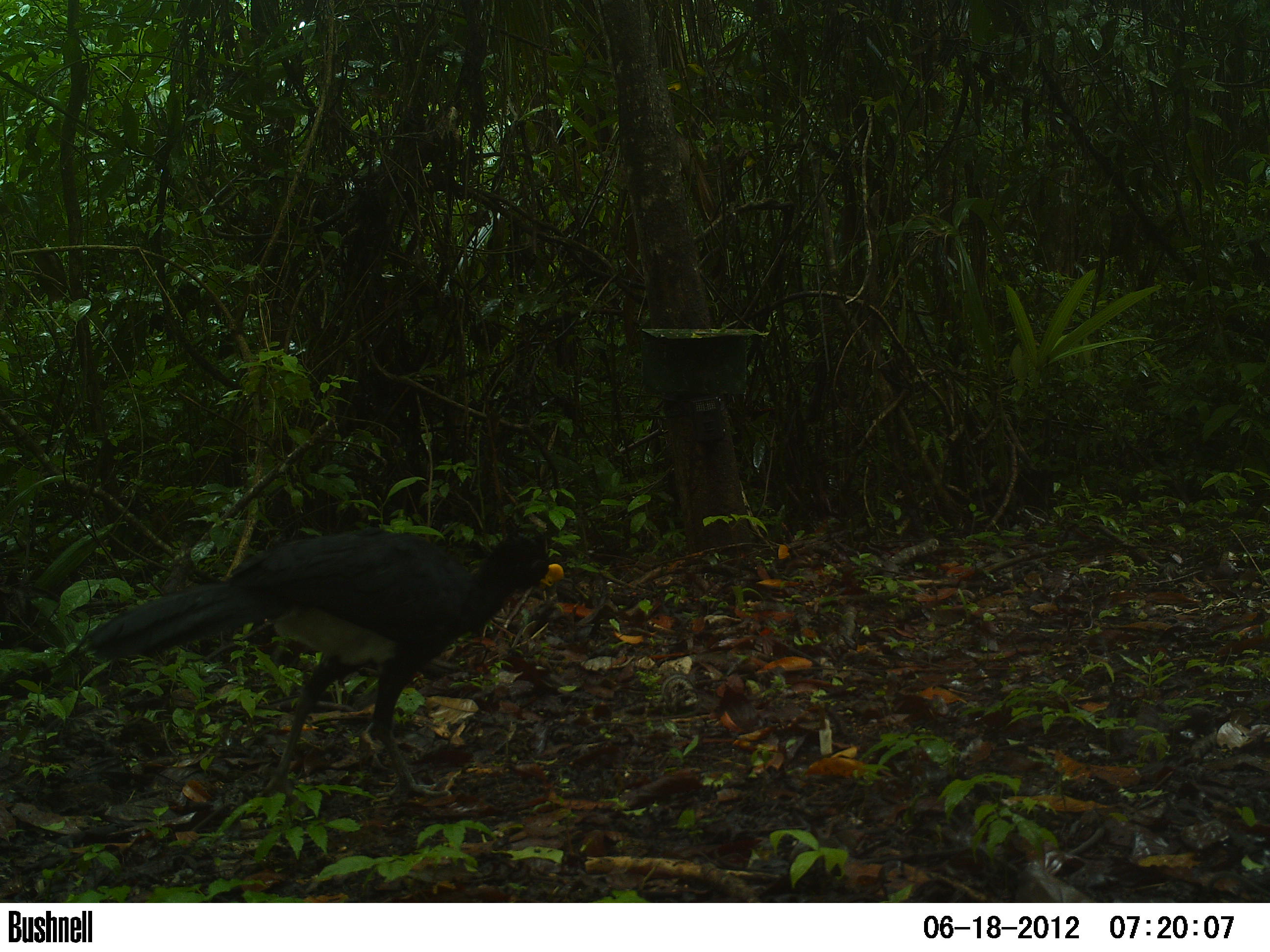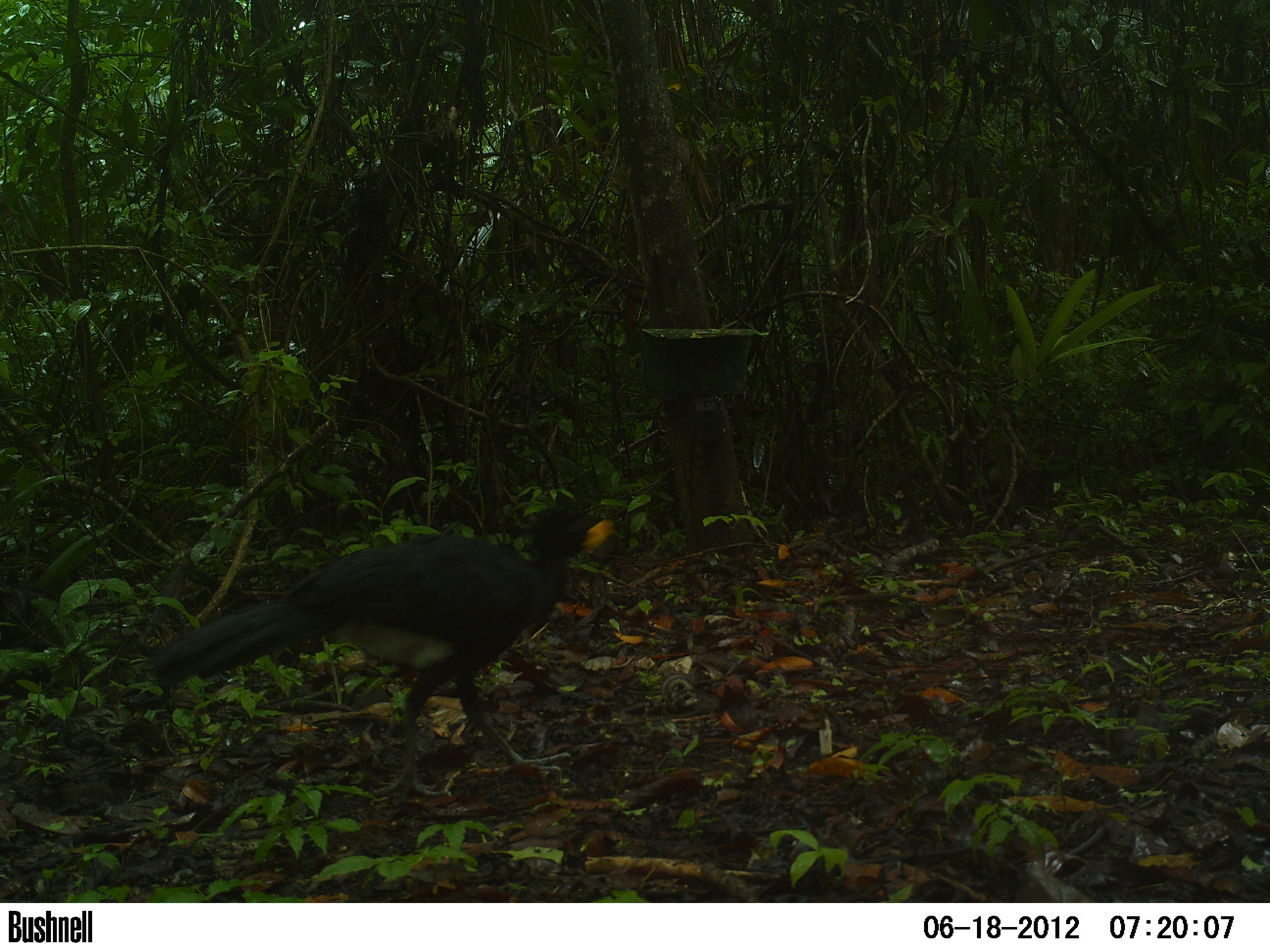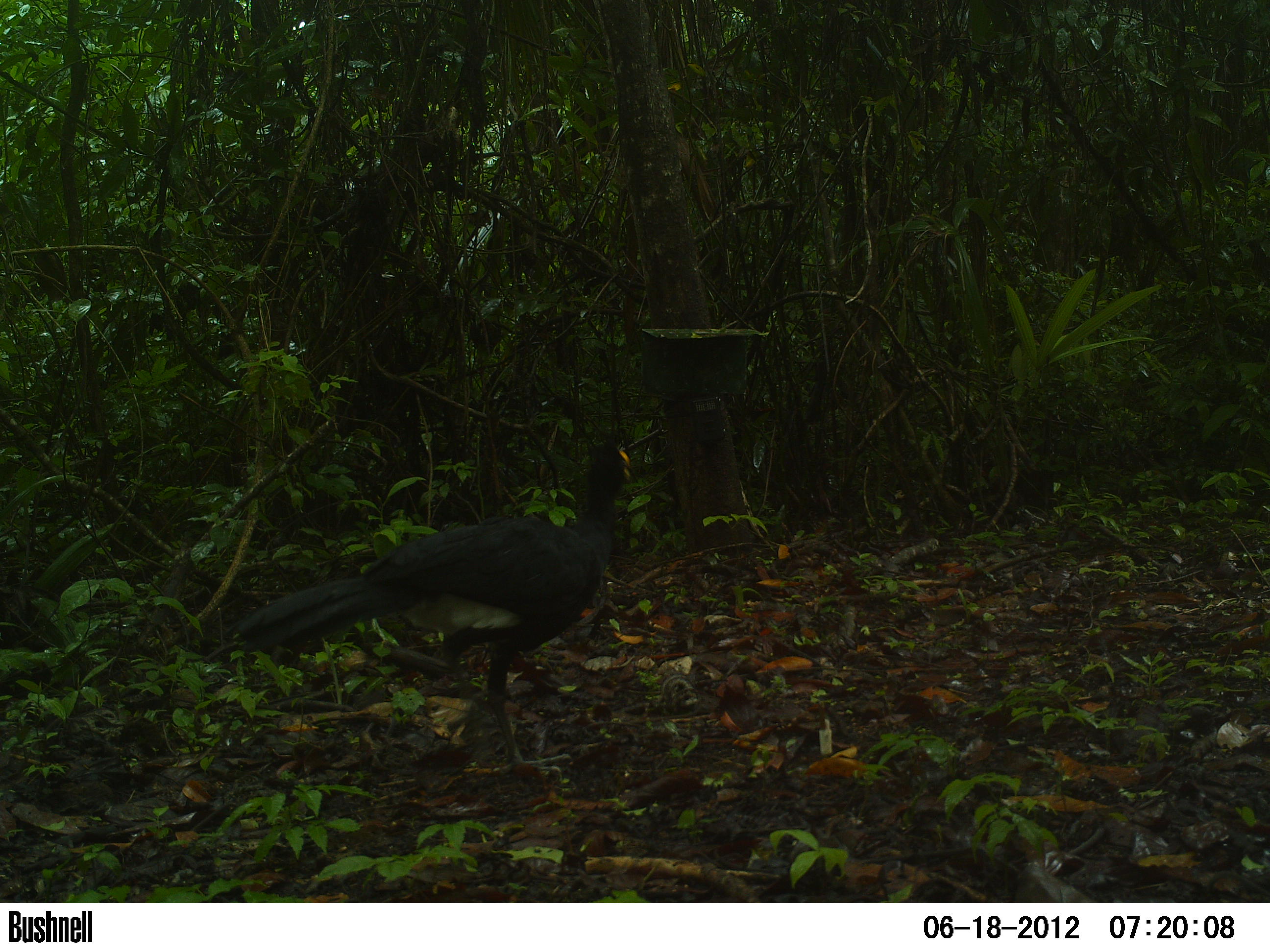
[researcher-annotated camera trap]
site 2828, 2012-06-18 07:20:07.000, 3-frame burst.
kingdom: Animalia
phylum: Chordata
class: Aves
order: Galliformes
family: Cracidae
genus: Crax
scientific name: Crax rubra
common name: great curassow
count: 1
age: adult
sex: male